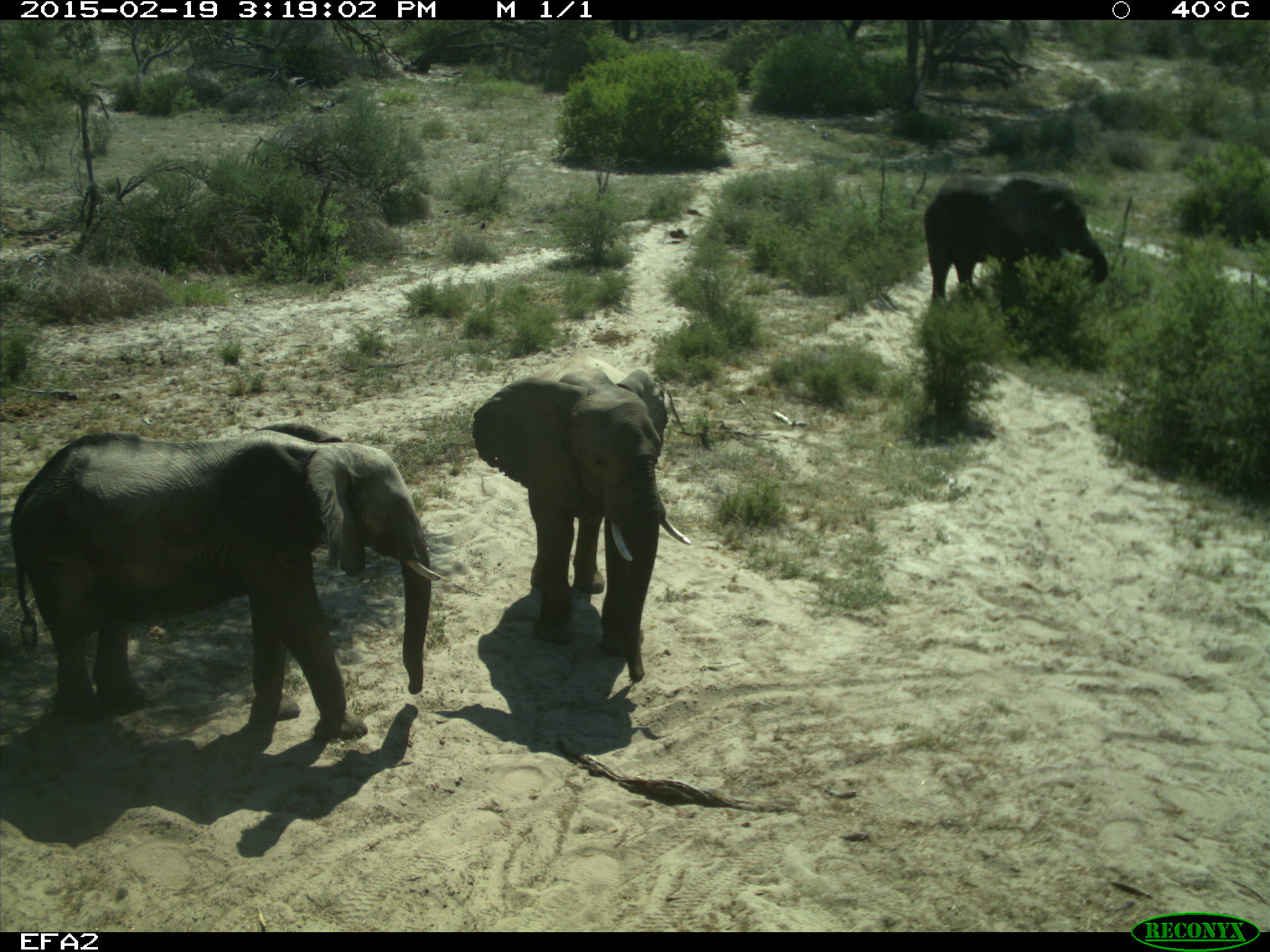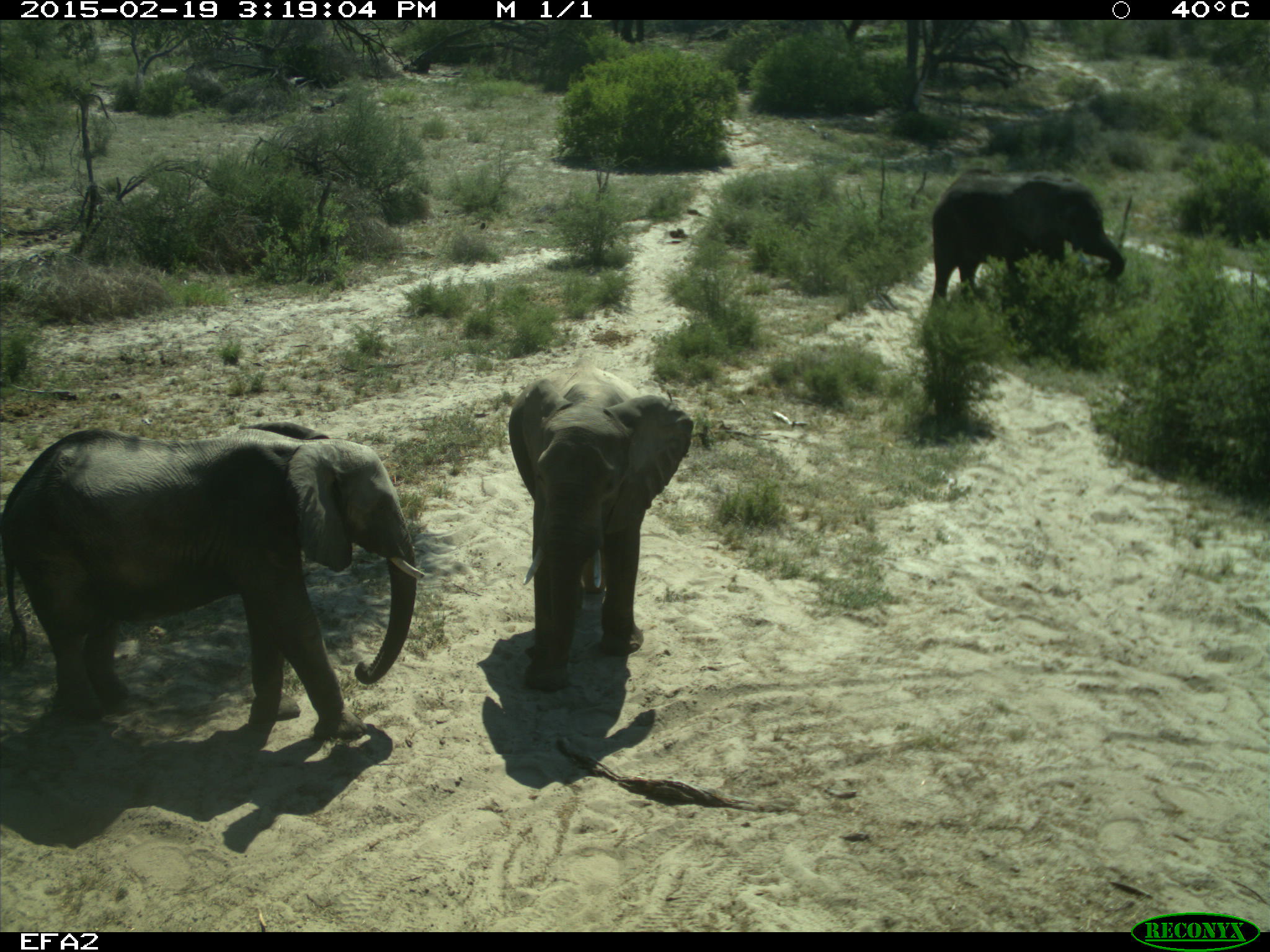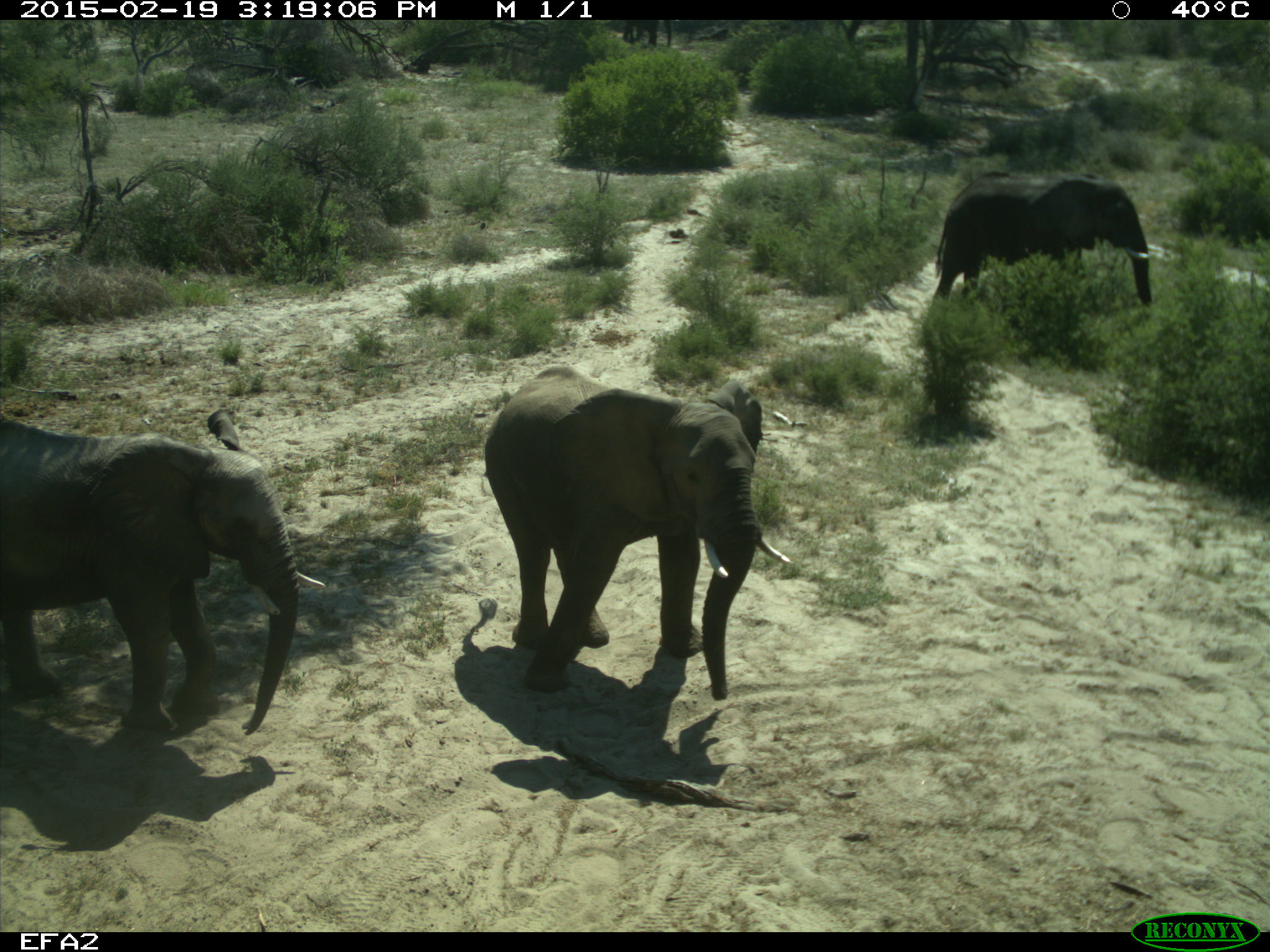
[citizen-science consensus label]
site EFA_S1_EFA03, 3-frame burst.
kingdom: Animalia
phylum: Chordata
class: Mammalia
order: Proboscidea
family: Elephantidae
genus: Loxodonta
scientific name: Loxodonta africana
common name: african bush elephant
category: elephant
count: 3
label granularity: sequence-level